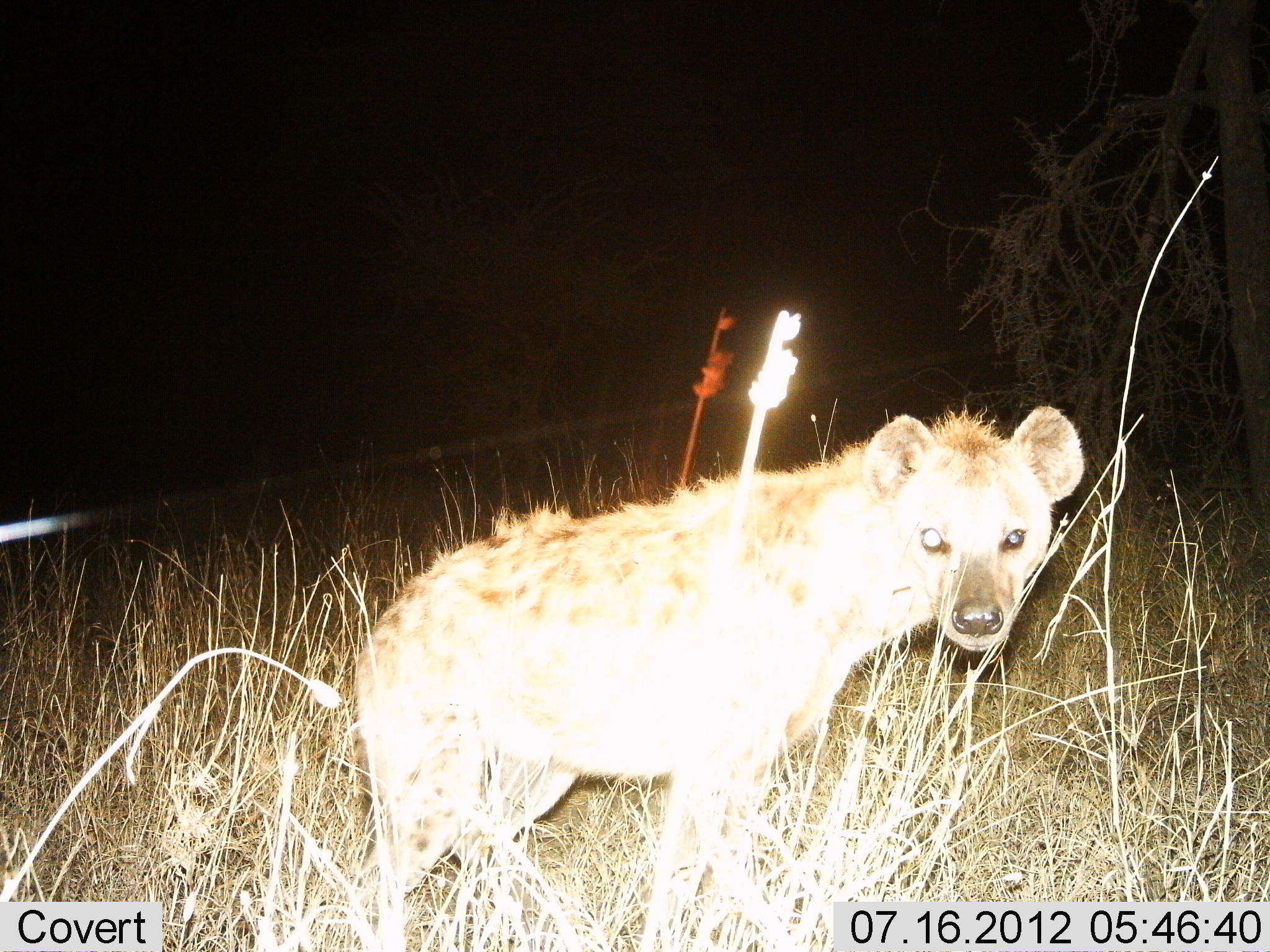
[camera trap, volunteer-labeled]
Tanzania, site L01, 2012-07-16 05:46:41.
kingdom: Animalia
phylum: Chordata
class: Mammalia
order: Carnivora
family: Hyaenidae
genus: Crocuta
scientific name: Crocuta crocuta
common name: spotted hyena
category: hyenaspotted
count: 1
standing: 100%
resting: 0%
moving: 0%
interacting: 0%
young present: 0%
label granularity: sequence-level